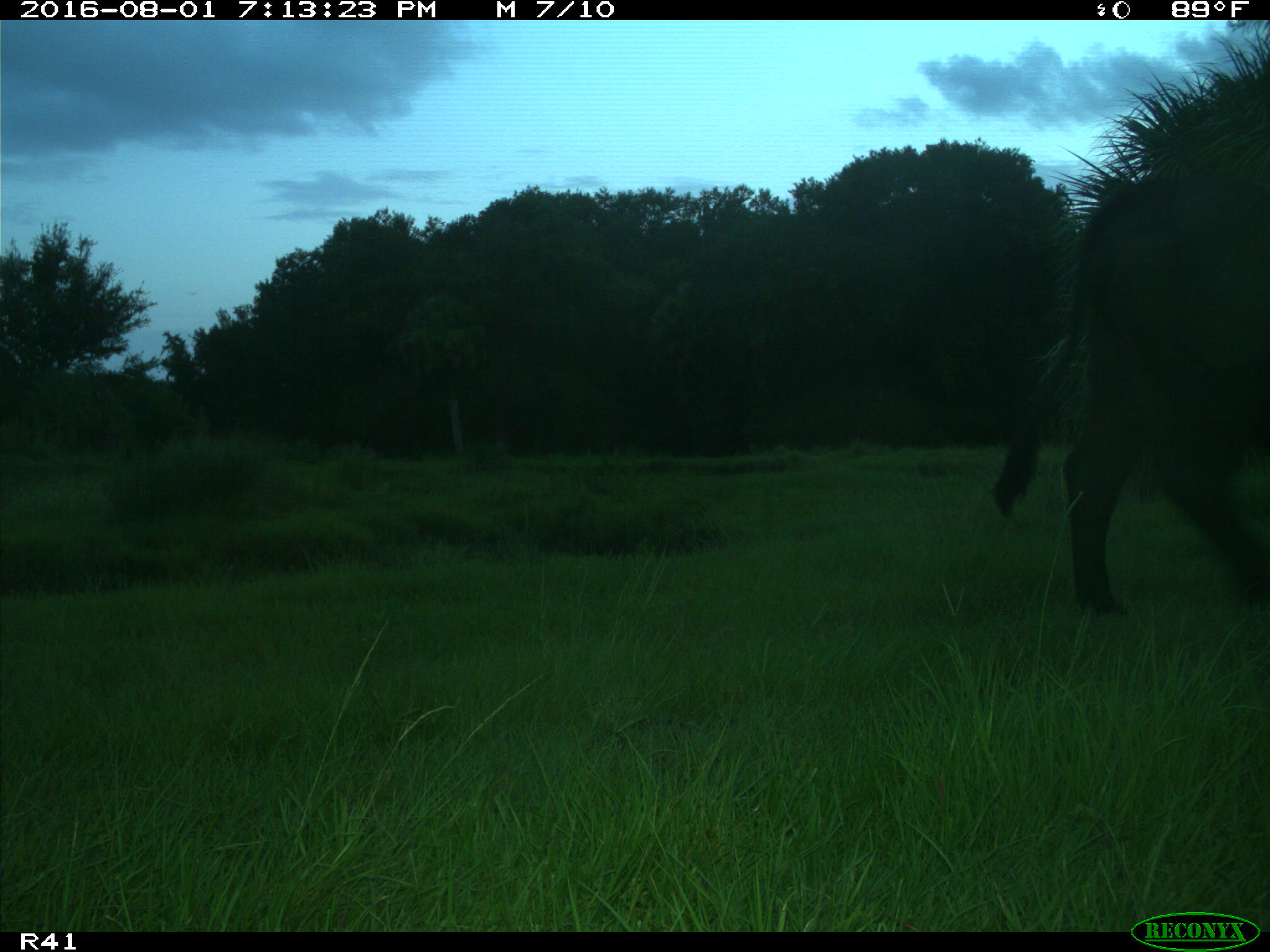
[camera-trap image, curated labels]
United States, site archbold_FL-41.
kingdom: Animalia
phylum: Chordata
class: Mammalia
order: Artiodactyla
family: Bovidae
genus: Bos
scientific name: Bos taurus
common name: domestic cow